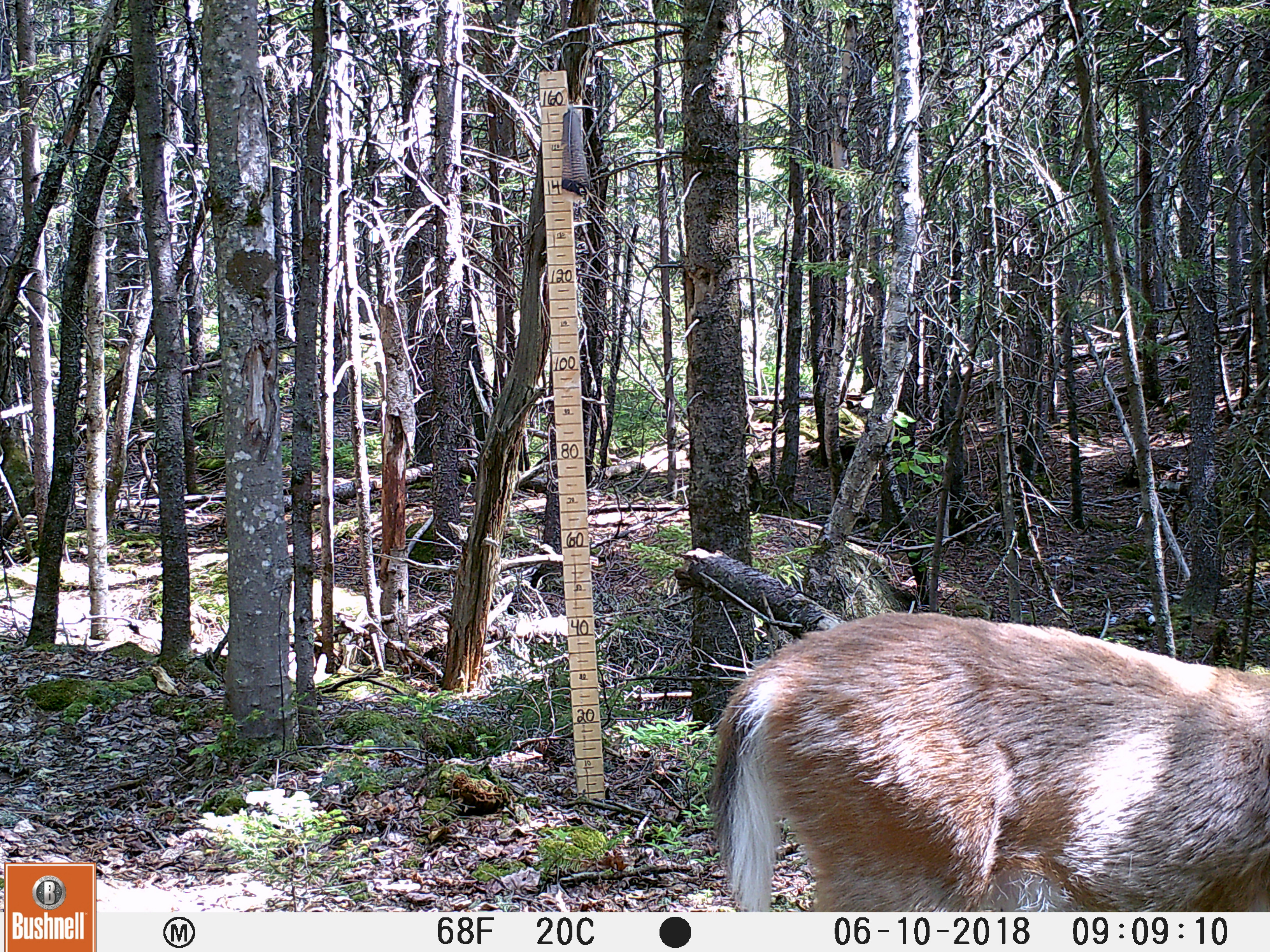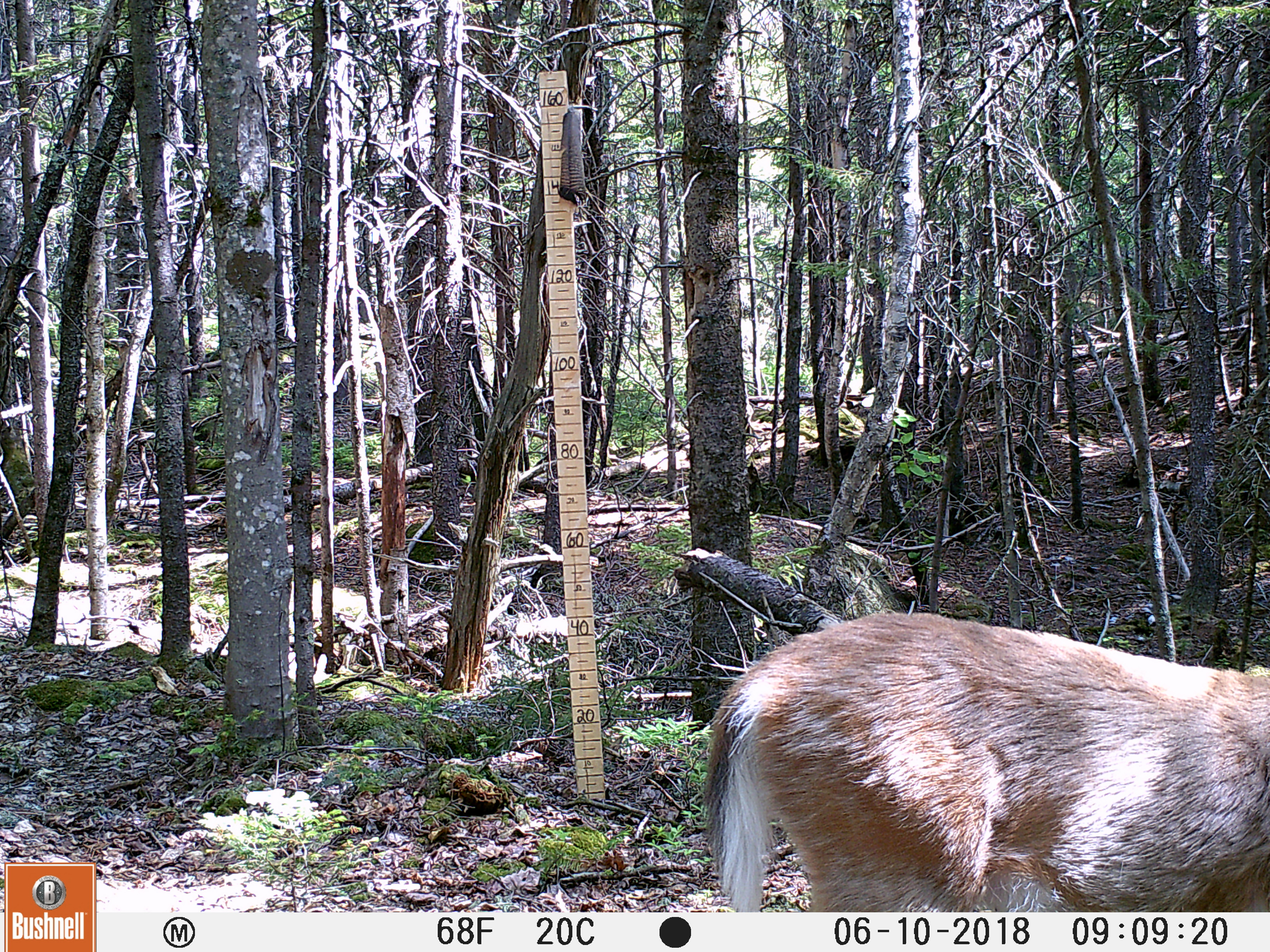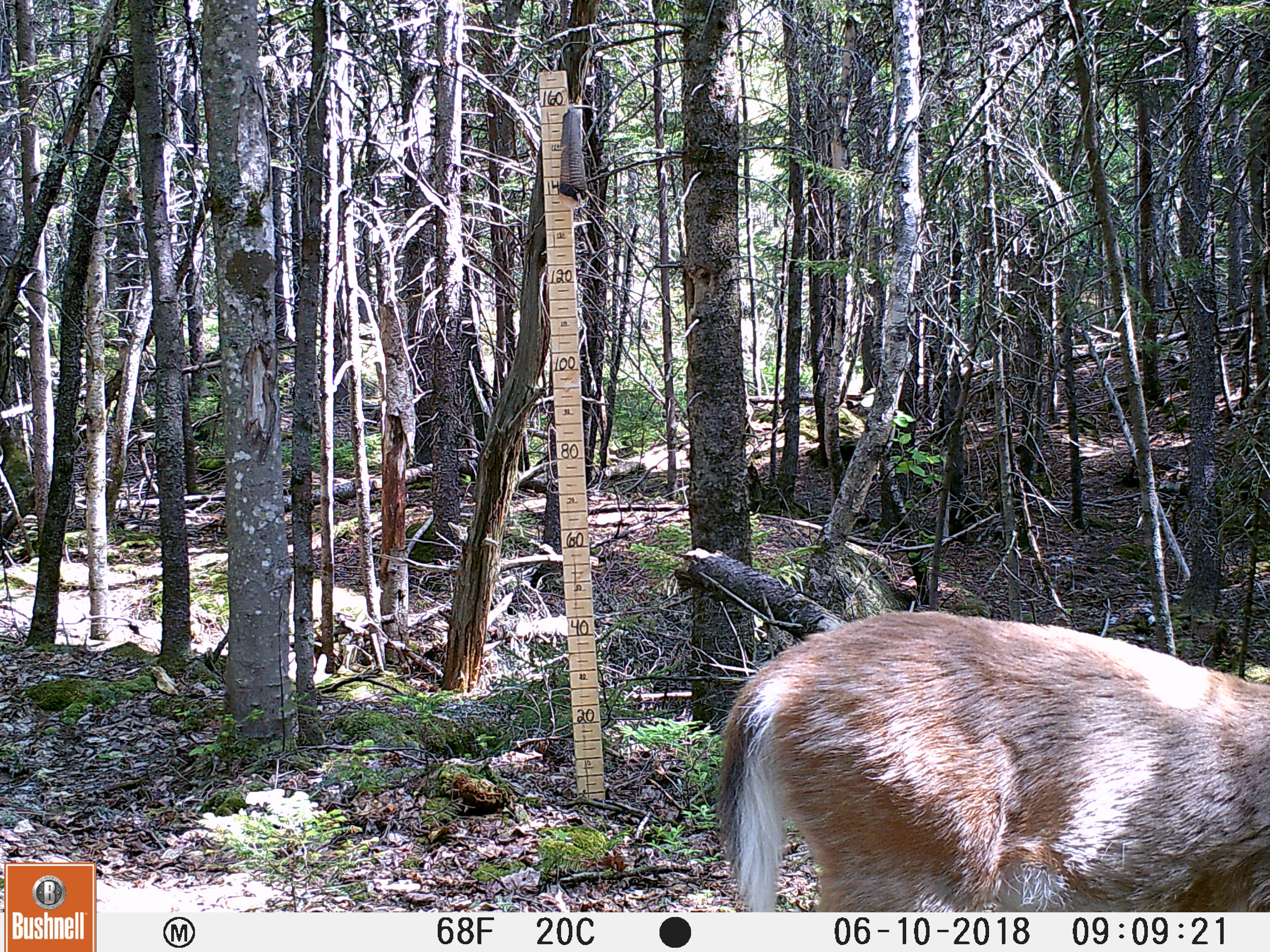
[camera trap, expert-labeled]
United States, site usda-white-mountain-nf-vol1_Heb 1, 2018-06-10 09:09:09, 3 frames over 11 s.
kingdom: Animalia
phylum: Chordata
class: Mammalia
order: Artiodactyla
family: Cervidae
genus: Odocoileus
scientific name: Odocoileus virginianus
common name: white-tailed deer